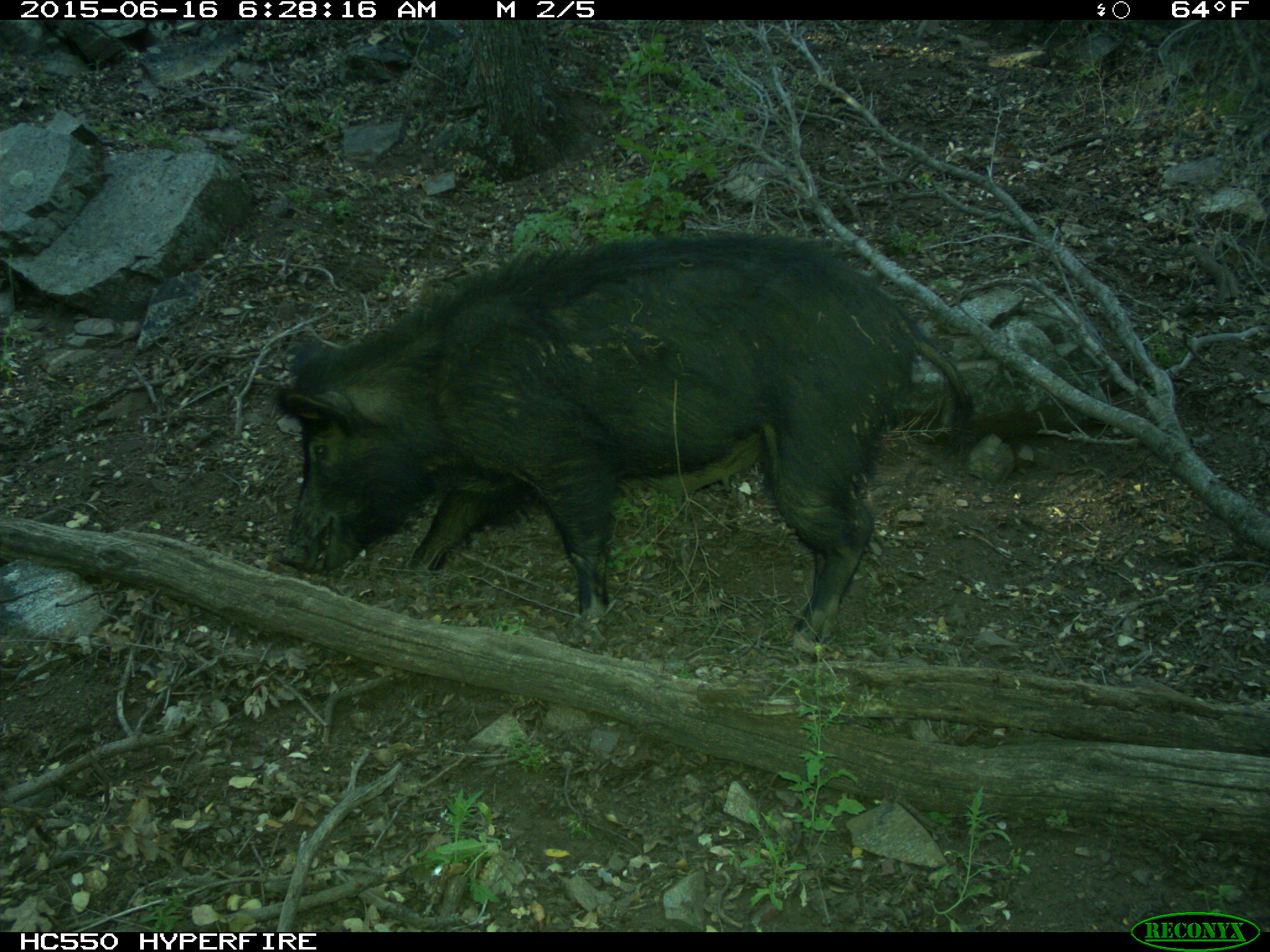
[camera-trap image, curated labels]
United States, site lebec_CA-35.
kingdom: Animalia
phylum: Chordata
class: Mammalia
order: Artiodactyla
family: Suidae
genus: Sus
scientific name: Sus scrofa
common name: wild boar